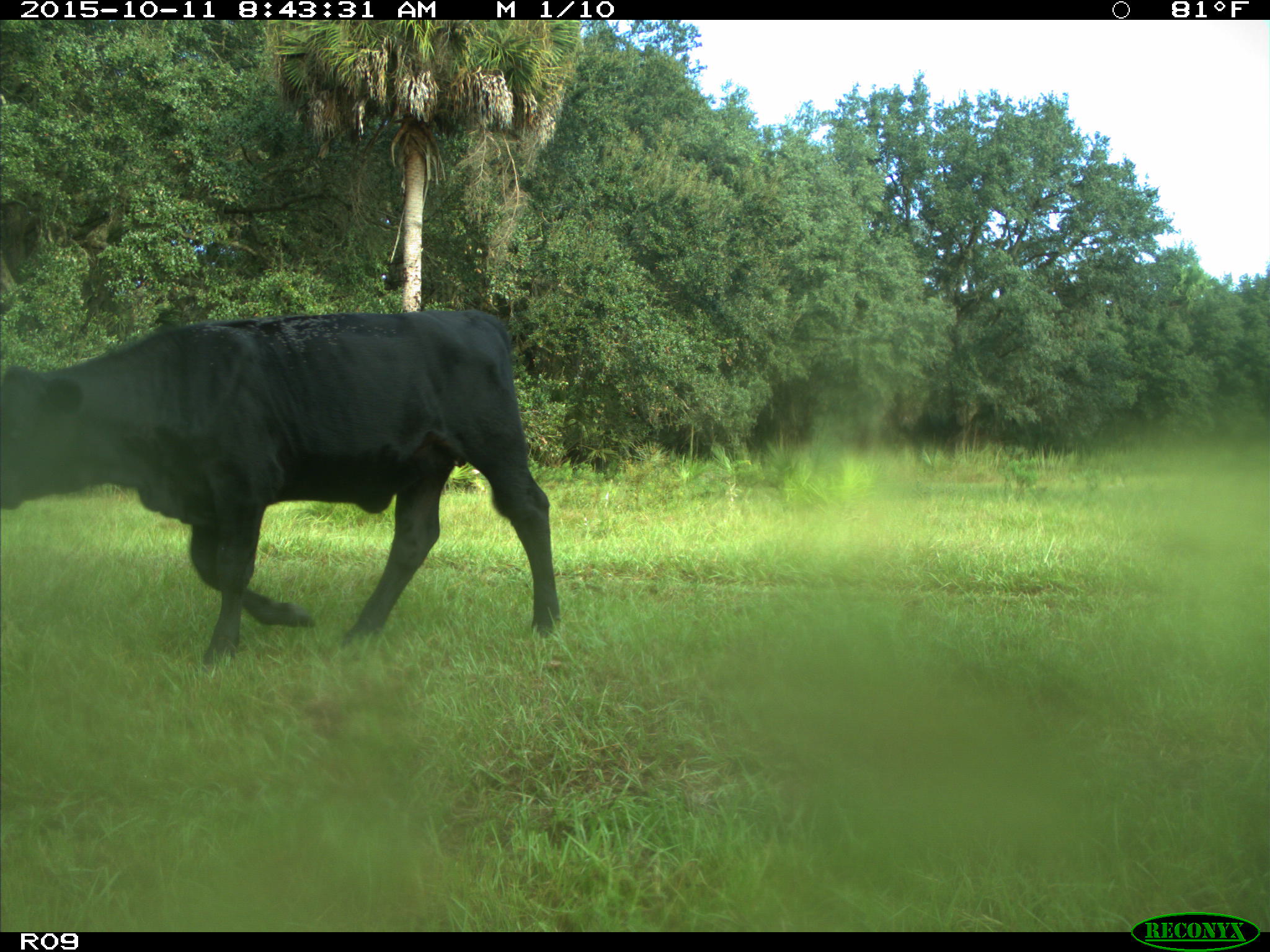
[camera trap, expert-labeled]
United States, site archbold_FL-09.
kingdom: Animalia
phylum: Chordata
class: Mammalia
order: Artiodactyla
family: Bovidae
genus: Bos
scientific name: Bos taurus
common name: domestic cow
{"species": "Bos taurus (domestic cow)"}